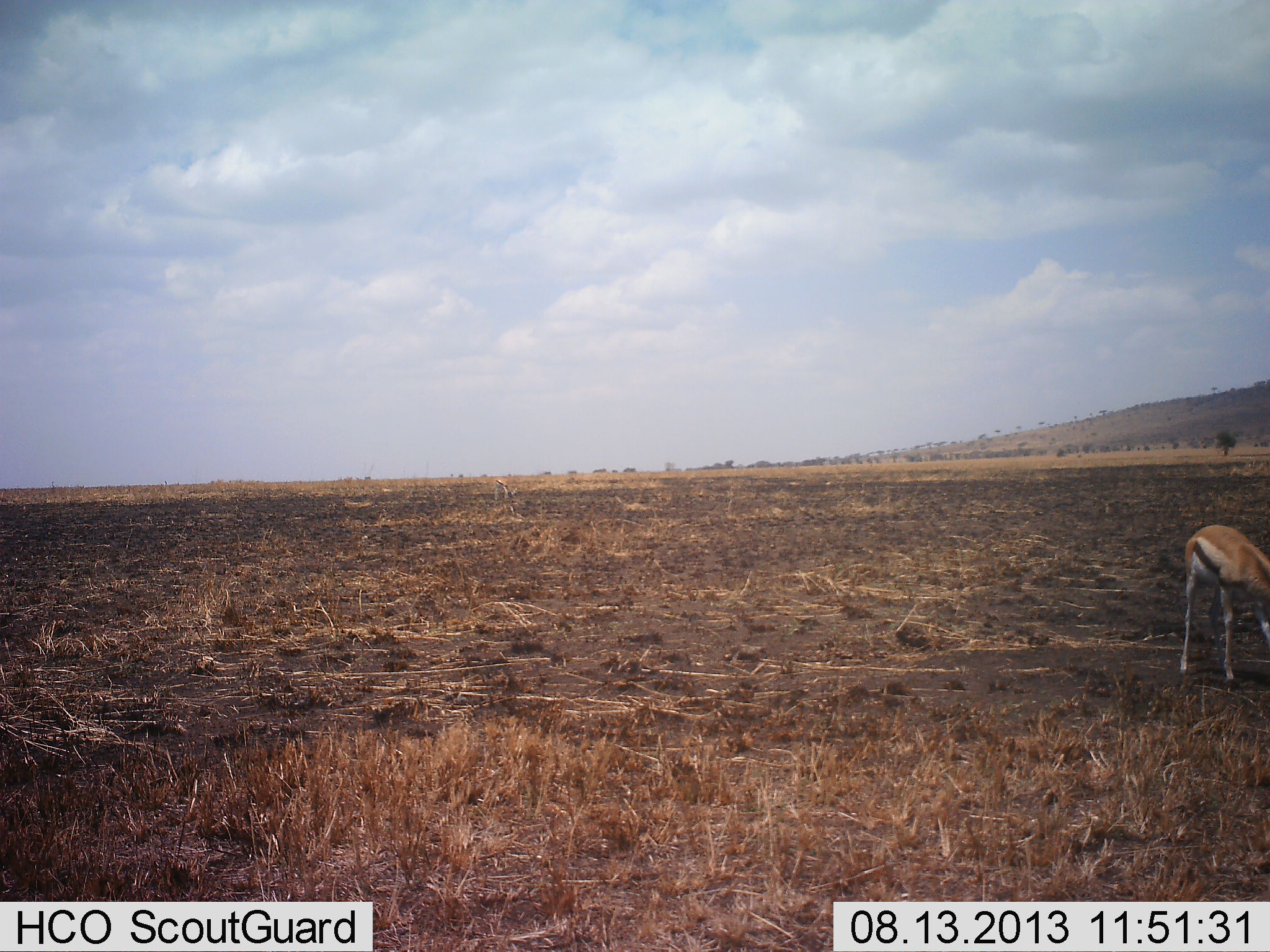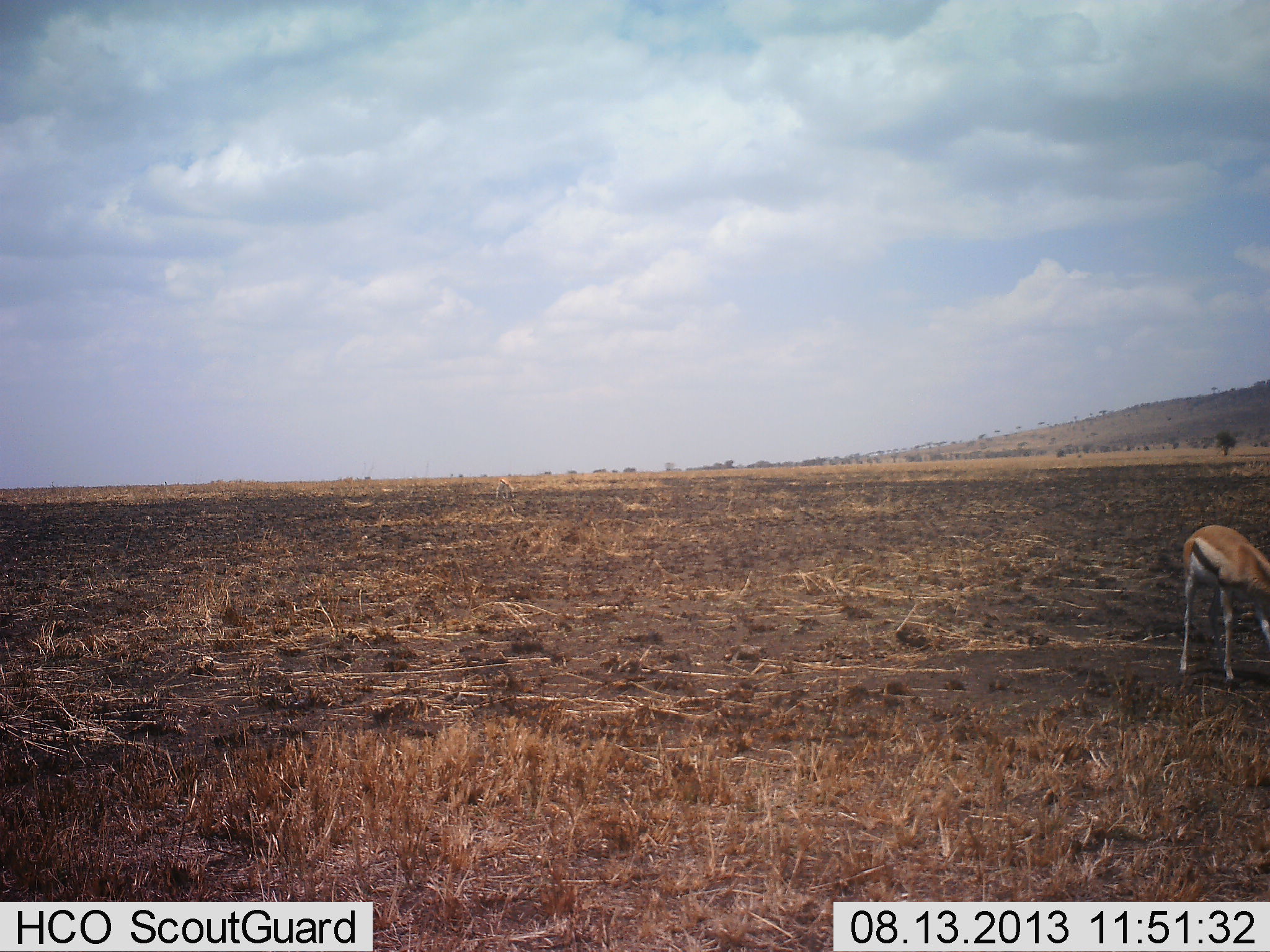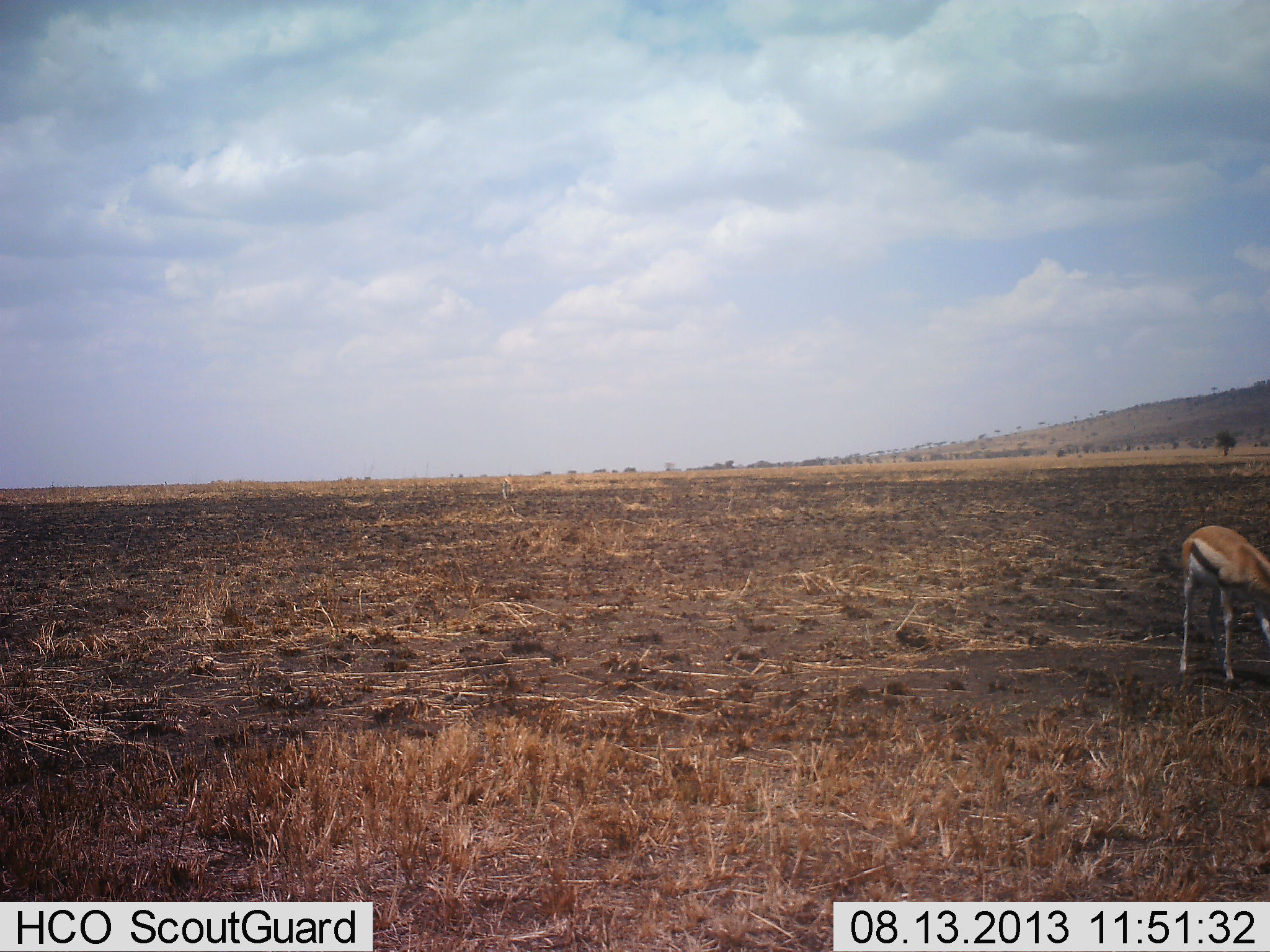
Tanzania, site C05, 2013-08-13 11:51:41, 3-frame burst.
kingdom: Animalia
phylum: Chordata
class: Mammalia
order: Artiodactyla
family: Bovidae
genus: Eudorcas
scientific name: Eudorcas thomsonii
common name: thomson's gazelle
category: gazellethomsons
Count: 2.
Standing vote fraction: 40%.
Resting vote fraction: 0%.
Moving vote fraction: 0%.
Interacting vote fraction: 0%.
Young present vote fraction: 0%.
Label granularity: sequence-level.